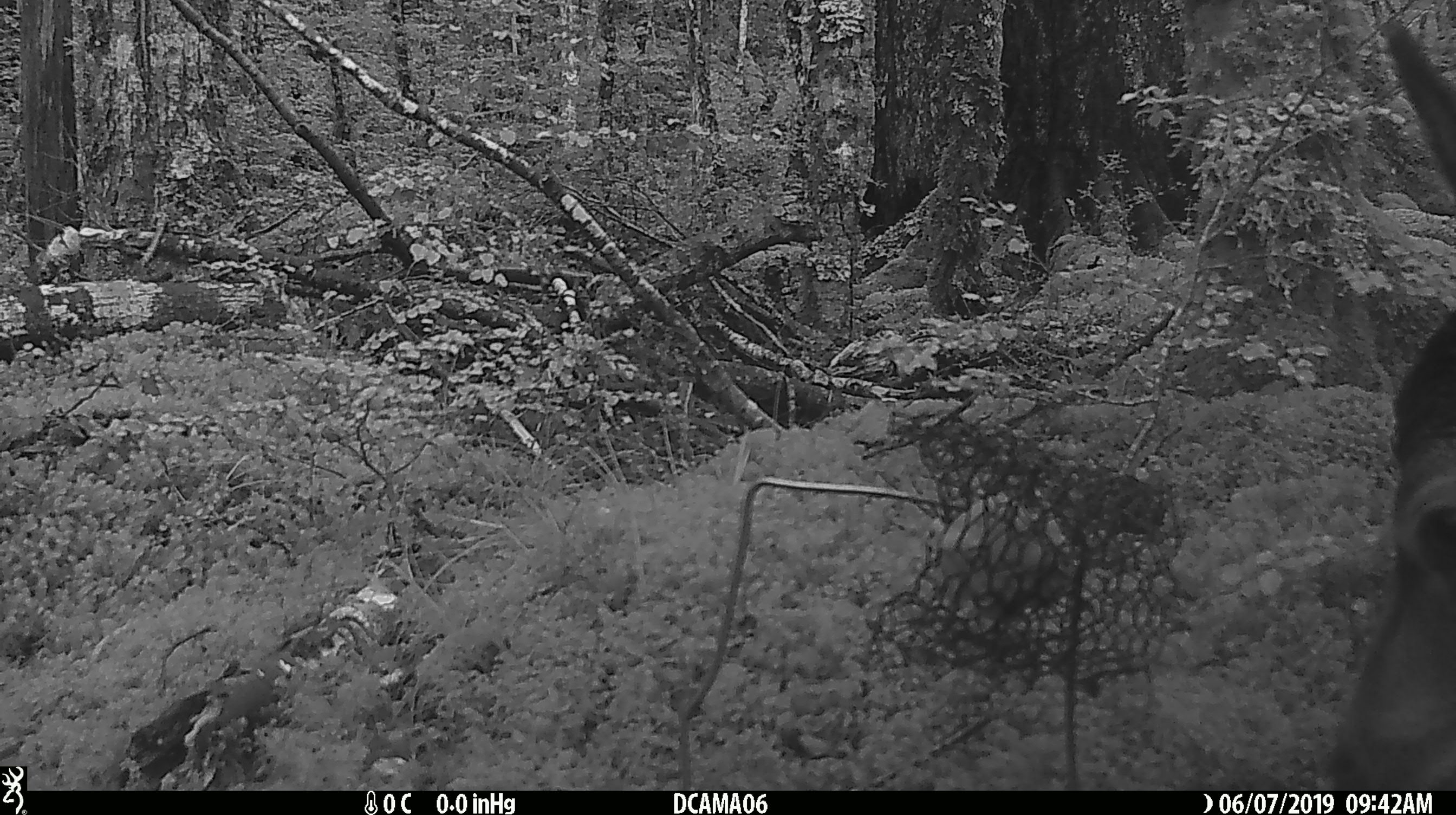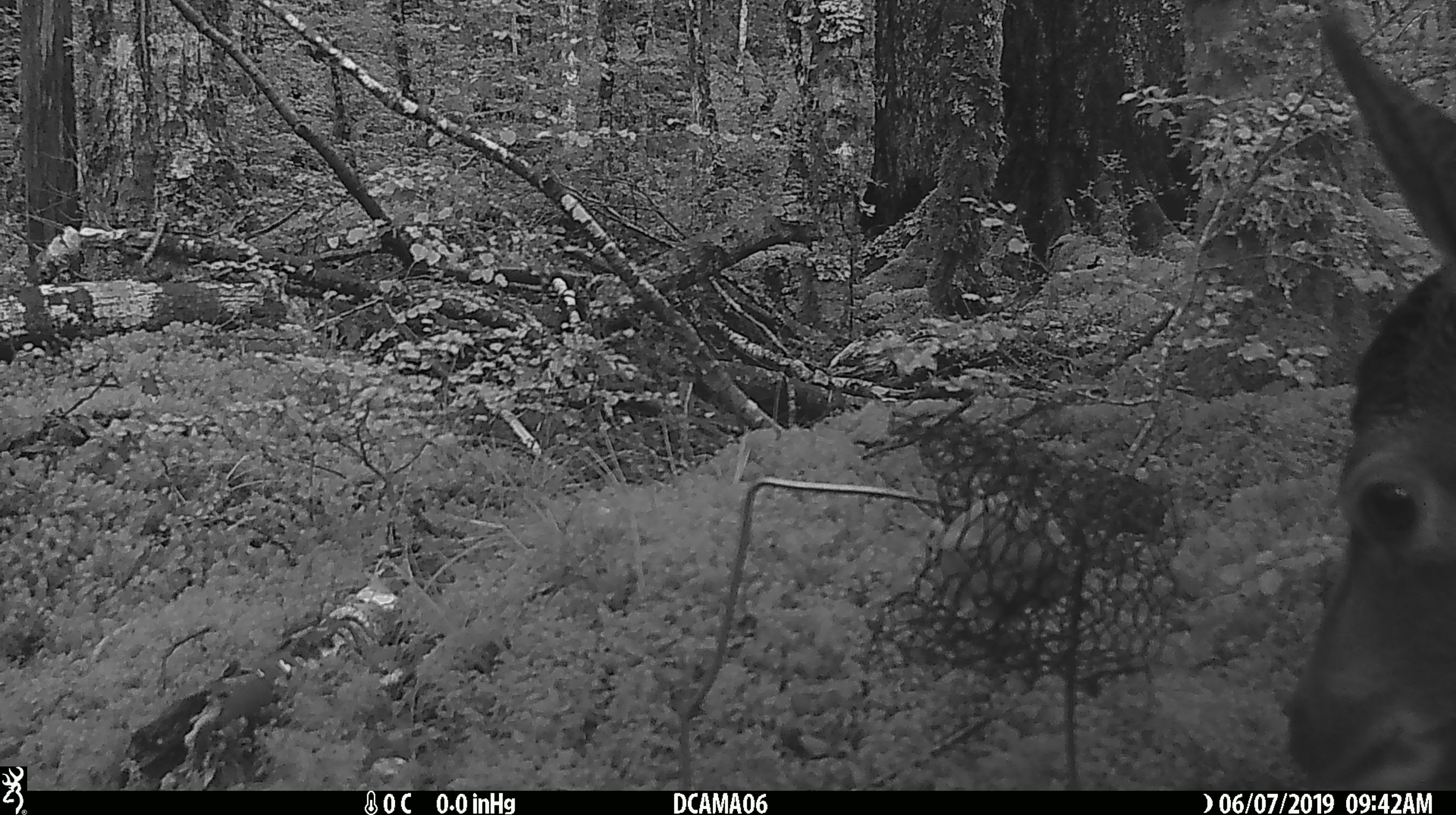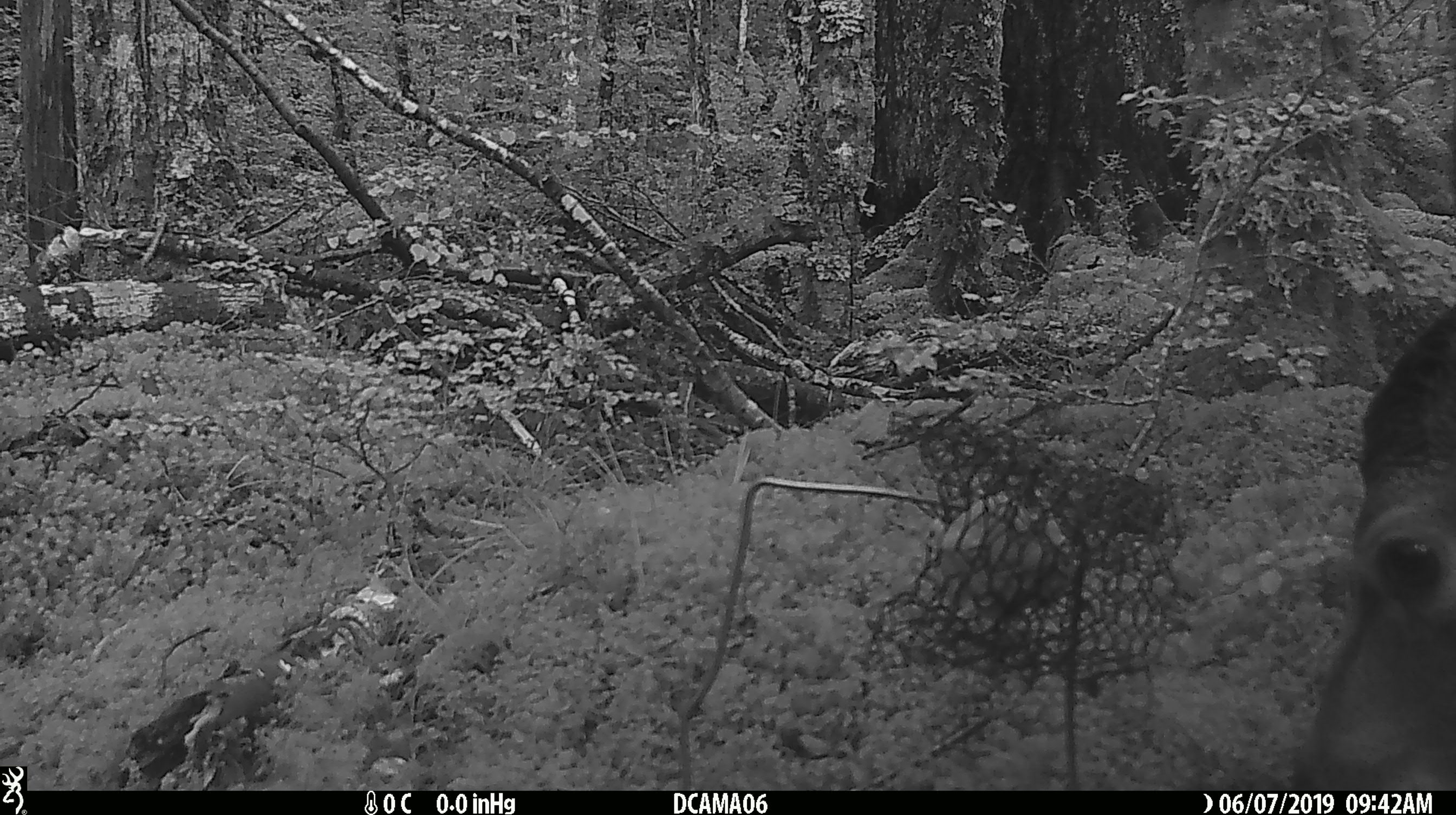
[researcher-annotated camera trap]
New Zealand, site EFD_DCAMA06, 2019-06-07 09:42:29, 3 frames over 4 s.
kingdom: Animalia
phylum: Chordata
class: Mammalia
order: Artiodactyla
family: Cervidae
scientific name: Cervidae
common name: deer